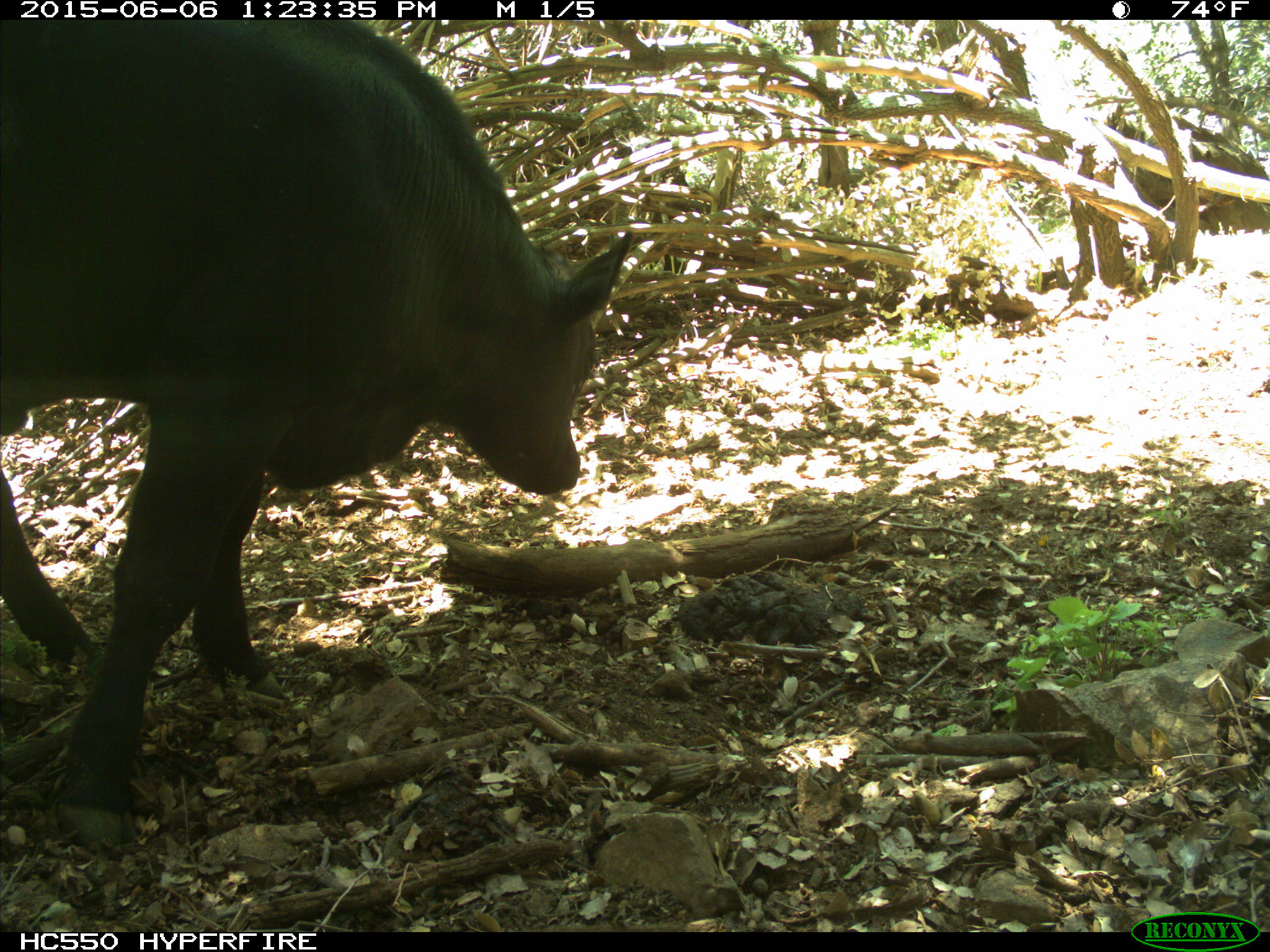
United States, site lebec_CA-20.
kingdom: Animalia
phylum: Chordata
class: Mammalia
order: Artiodactyla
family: Bovidae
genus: Bos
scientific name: Bos taurus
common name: domestic cow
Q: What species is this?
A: Bos taurus (domestic cow).